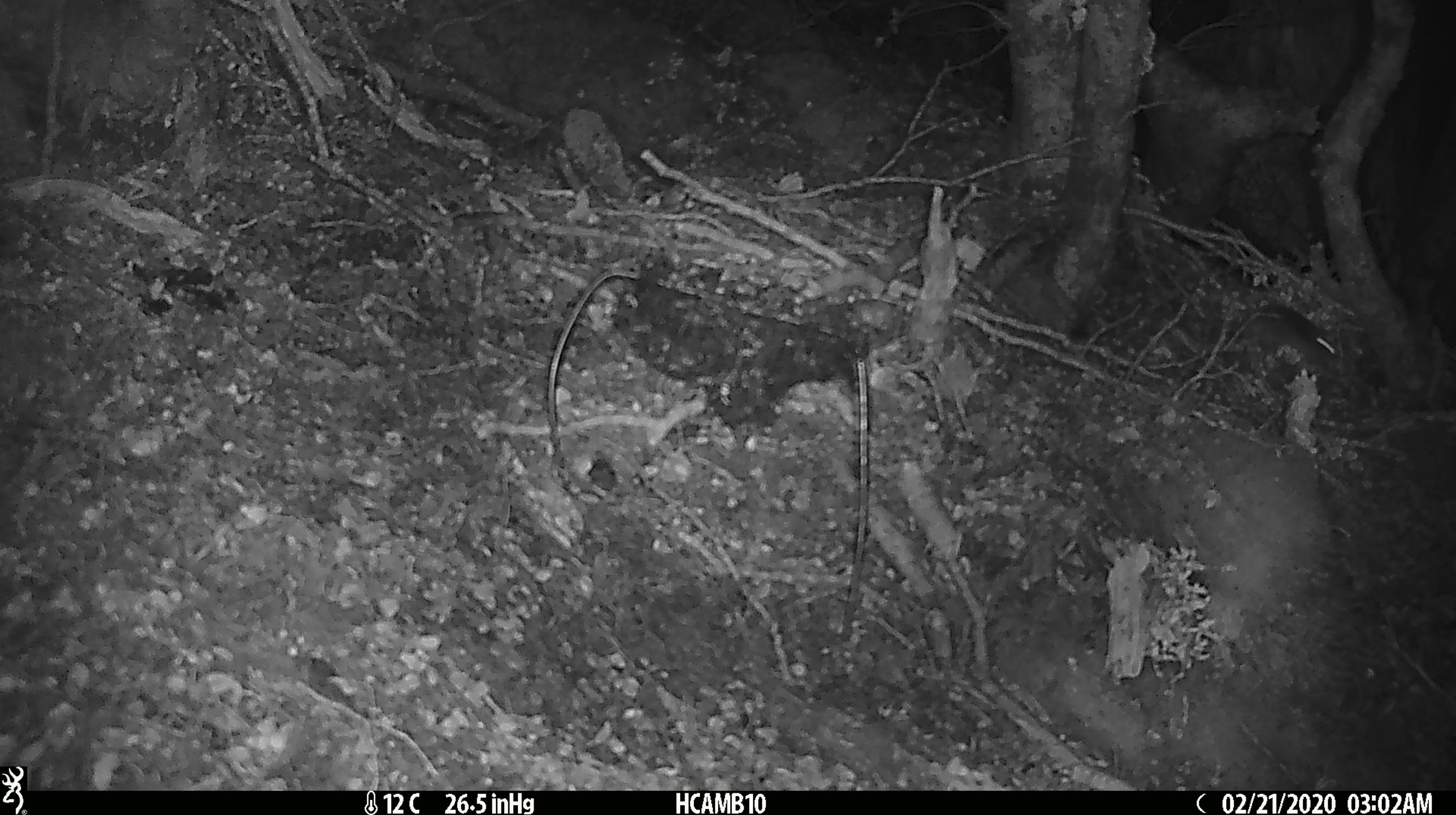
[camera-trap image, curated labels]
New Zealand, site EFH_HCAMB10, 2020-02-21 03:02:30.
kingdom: Animalia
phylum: Chordata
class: Mammalia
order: Rodentia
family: Muridae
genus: Mus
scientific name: Mus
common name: mouse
Mouse (Mus).